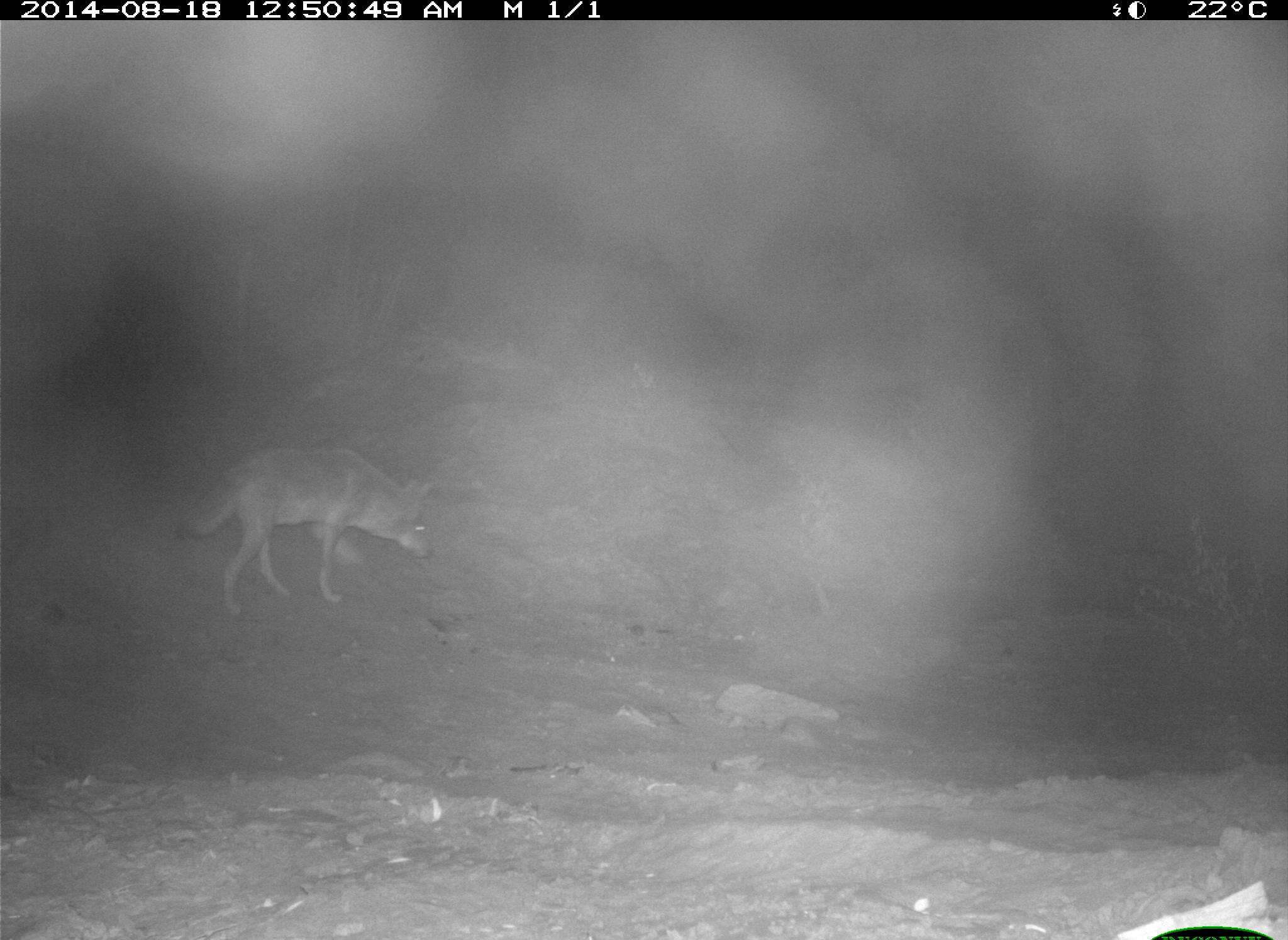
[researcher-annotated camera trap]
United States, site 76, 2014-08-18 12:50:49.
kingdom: Animalia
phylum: Chordata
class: Mammalia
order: Carnivora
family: Canidae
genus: Canis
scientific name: Canis latrans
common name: coyote